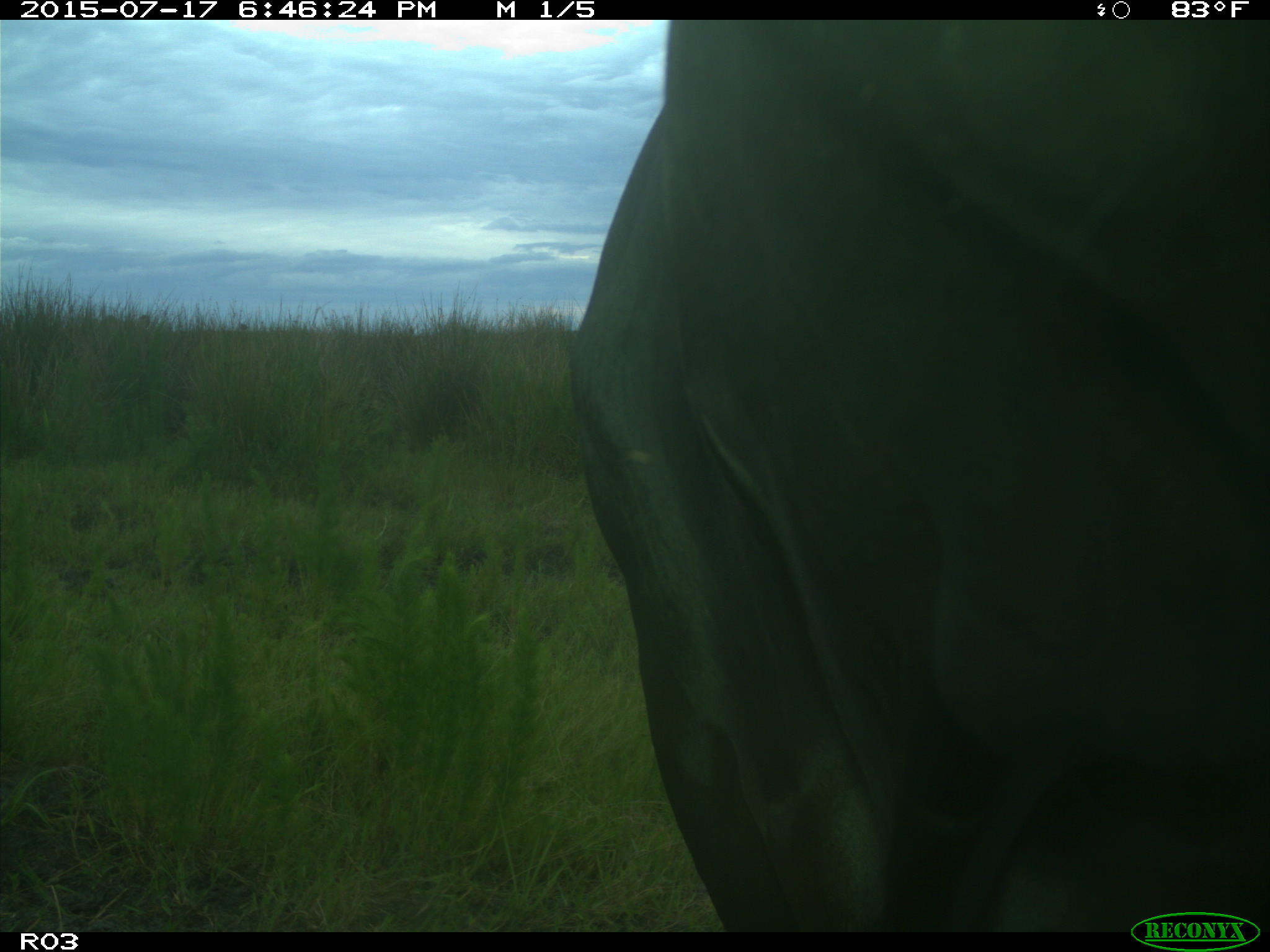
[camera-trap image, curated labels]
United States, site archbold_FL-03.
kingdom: Animalia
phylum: Chordata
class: Mammalia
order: Artiodactyla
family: Bovidae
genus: Bos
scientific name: Bos taurus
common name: domestic cow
Bos taurus (domestic cow).